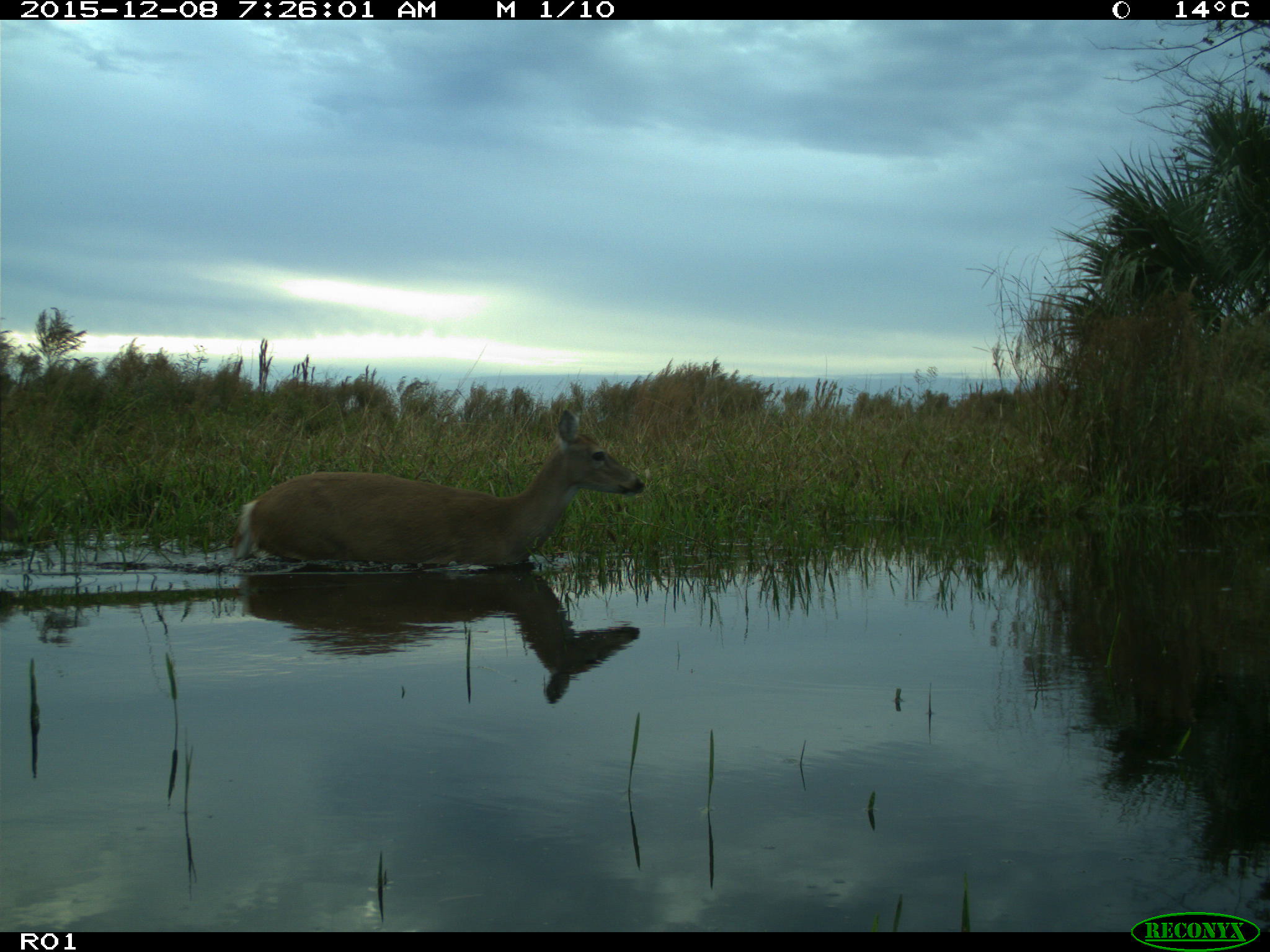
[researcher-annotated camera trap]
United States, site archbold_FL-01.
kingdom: Animalia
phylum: Chordata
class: Mammalia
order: Artiodactyla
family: Cervidae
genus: Odocoileus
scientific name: Odocoileus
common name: deer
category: unidentified deer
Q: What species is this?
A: Unidentified deer (deer) (Odocoileus).